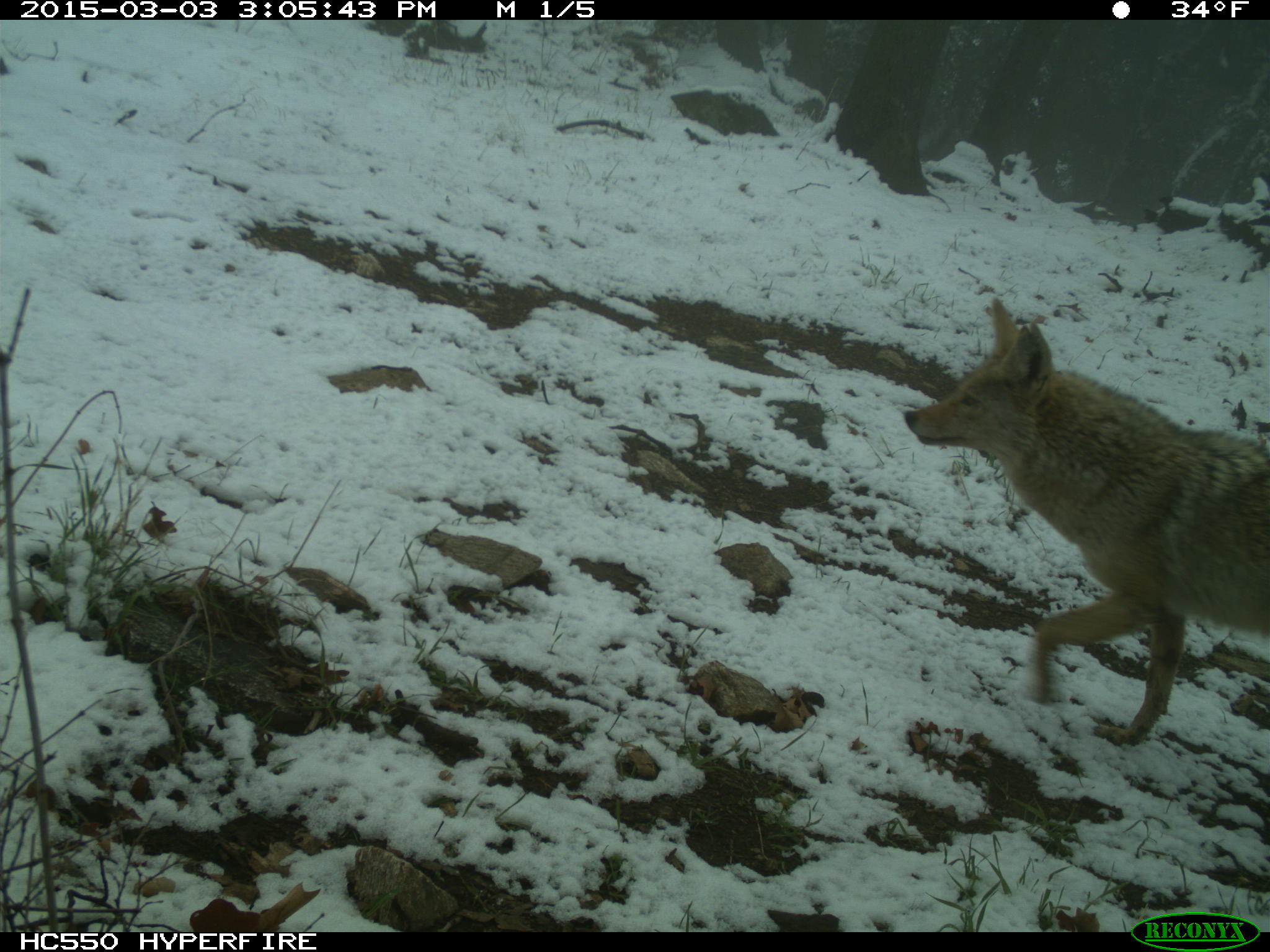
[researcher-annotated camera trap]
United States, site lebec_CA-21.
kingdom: Animalia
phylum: Chordata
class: Mammalia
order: Carnivora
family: Canidae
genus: Canis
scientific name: Canis latrans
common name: coyote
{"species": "Canis latrans (coyote)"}